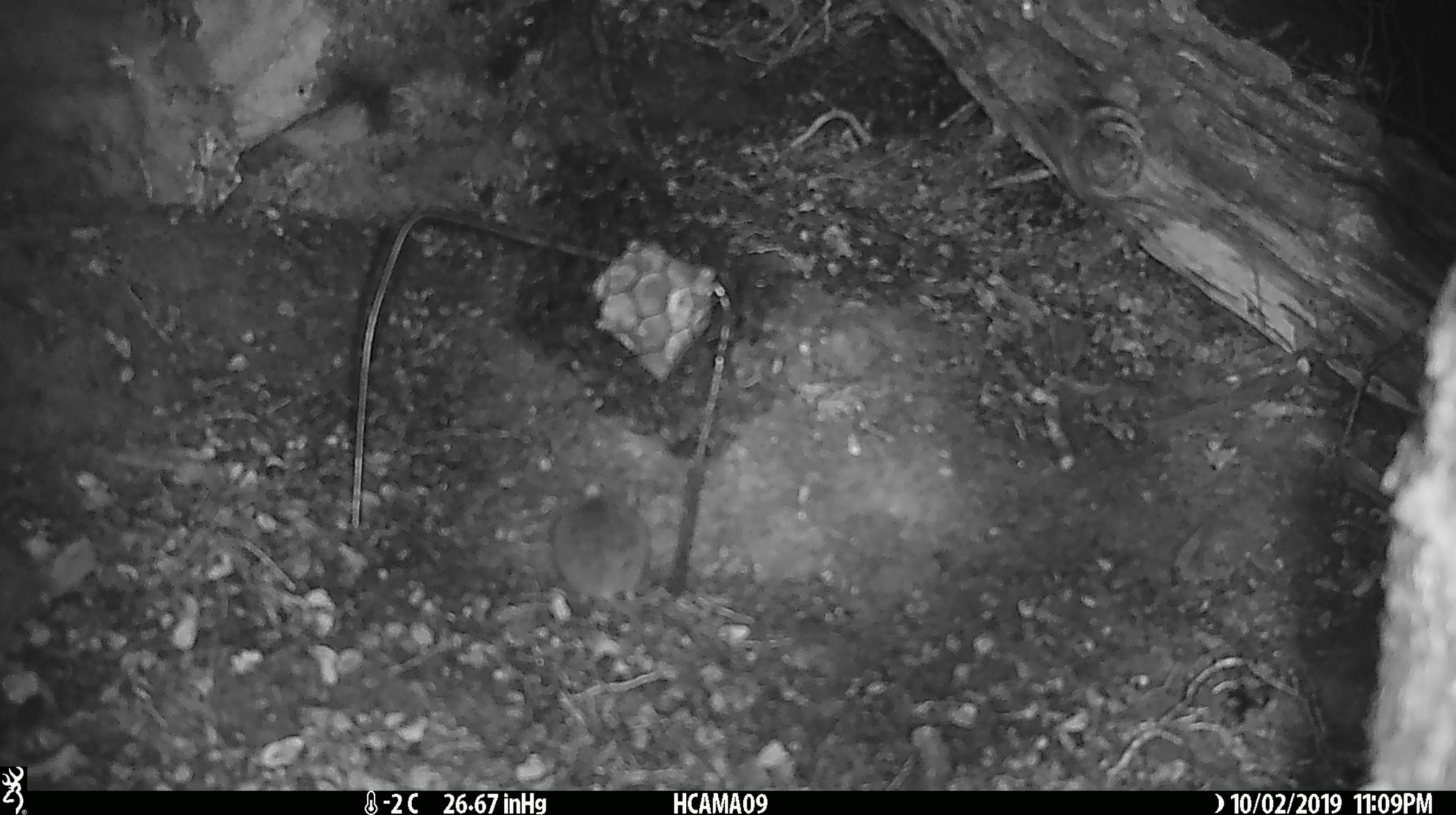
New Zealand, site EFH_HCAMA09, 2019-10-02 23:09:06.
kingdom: Animalia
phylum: Chordata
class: Mammalia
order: Rodentia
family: Muridae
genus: Mus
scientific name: Mus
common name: mouse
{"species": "mouse (Mus)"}